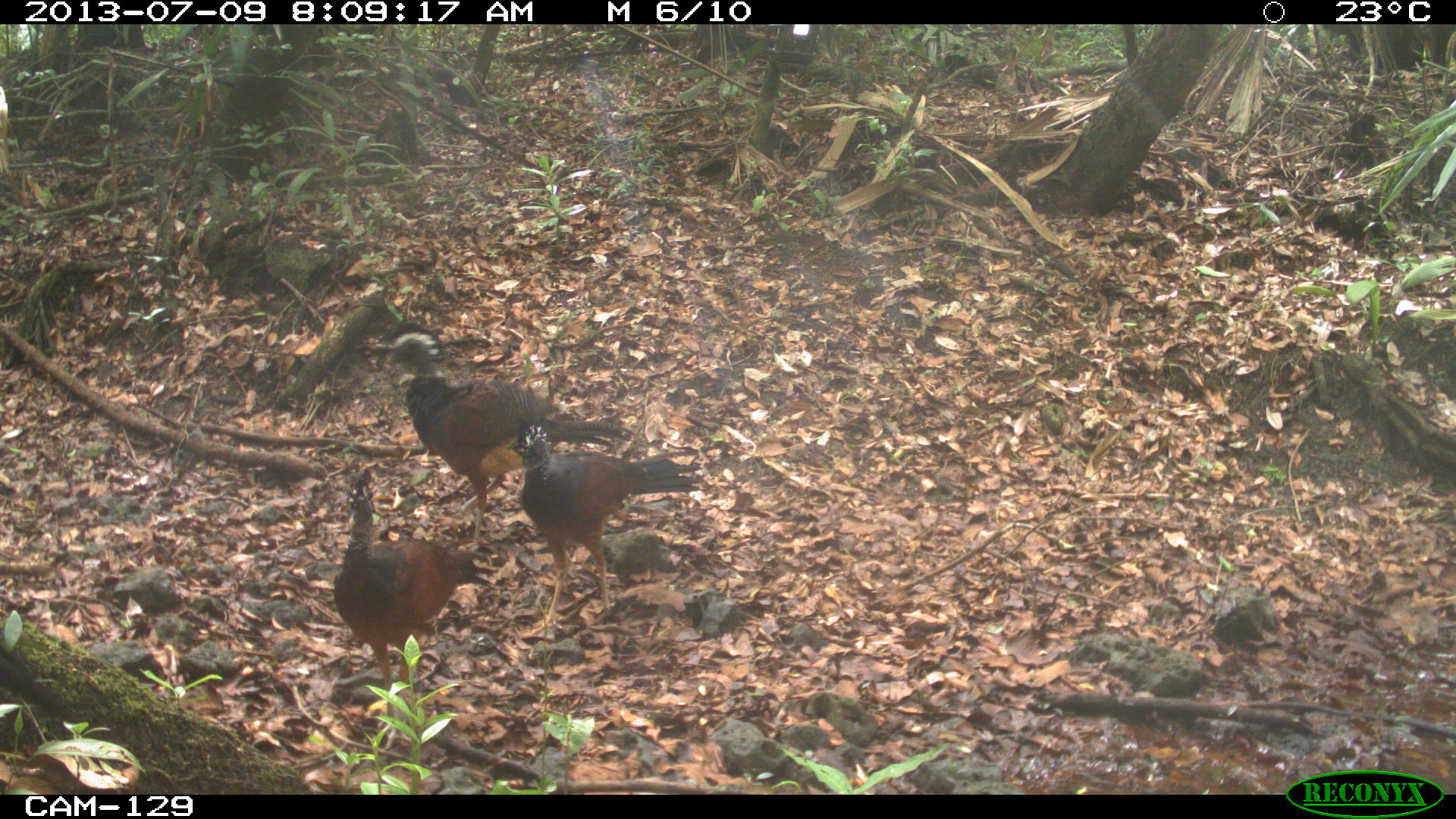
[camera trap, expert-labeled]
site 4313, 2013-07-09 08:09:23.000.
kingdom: Animalia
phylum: Chordata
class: Aves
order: Galliformes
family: Cracidae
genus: Crax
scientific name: Crax rubra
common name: great curassow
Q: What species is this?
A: Crax rubra (great curassow).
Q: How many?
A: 3.